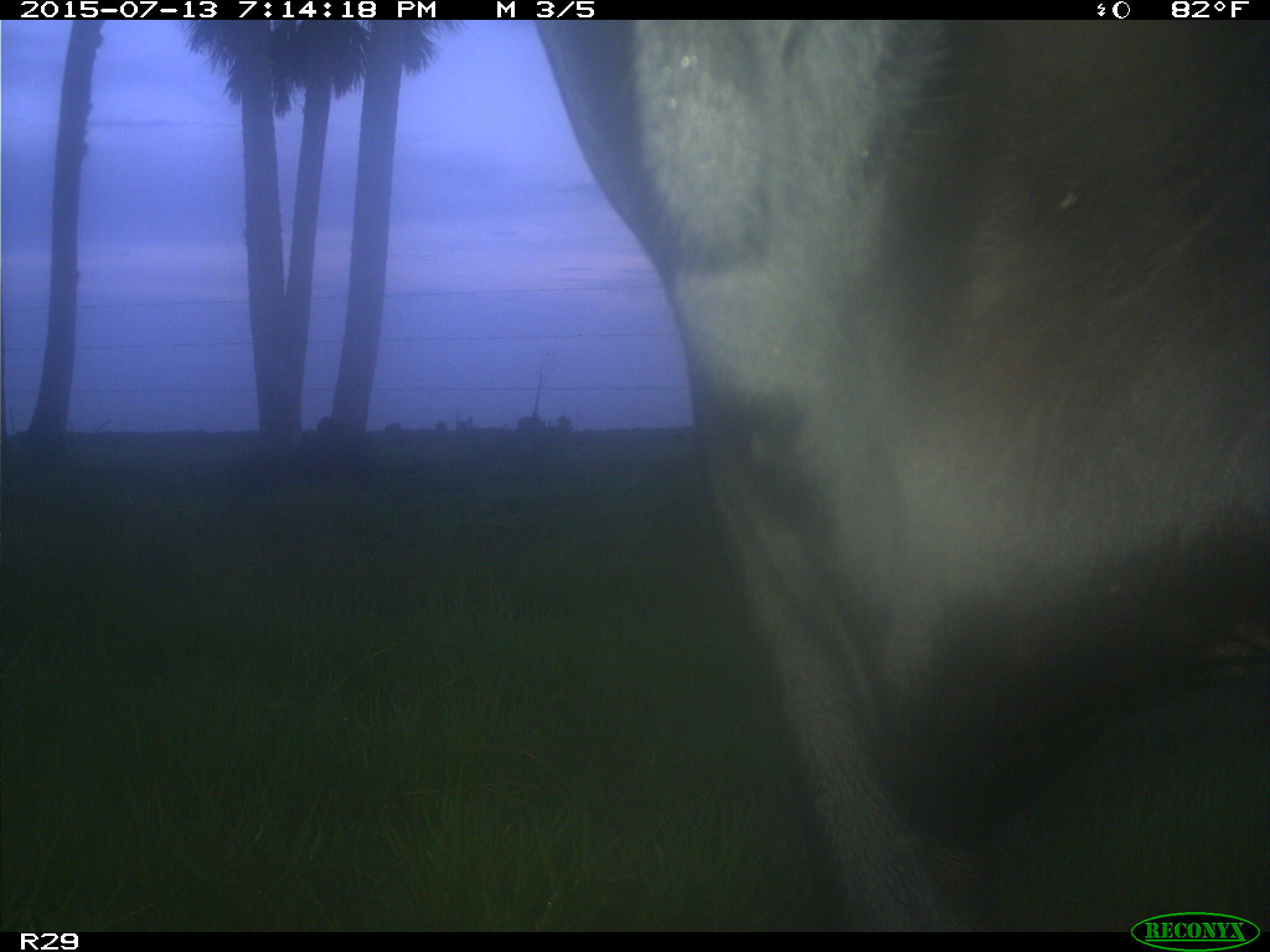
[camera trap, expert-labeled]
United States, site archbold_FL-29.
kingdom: Animalia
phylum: Chordata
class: Mammalia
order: Artiodactyla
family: Bovidae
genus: Bos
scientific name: Bos taurus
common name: domestic cow